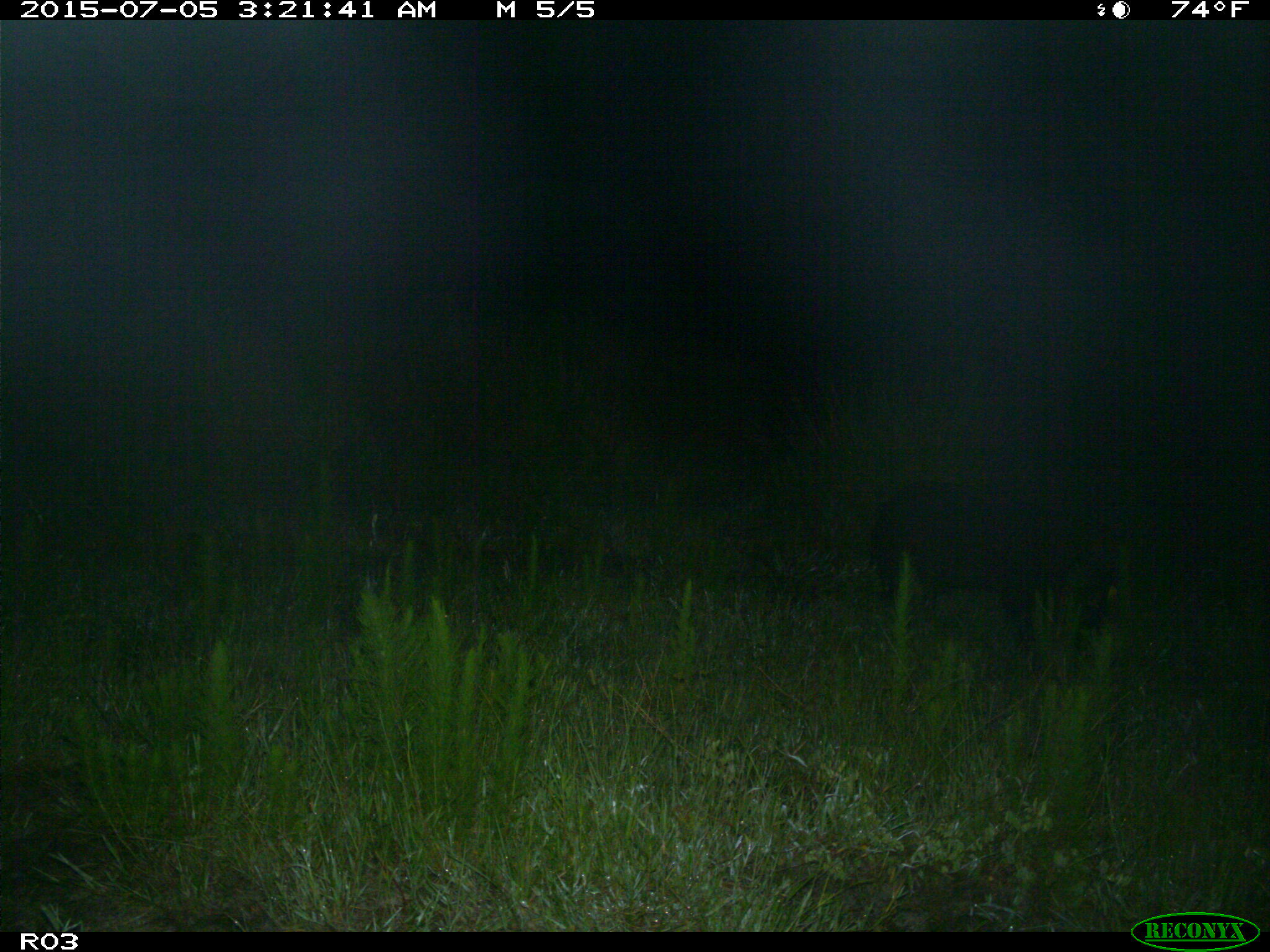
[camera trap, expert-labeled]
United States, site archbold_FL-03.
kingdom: Animalia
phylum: Chordata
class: Mammalia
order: Artiodactyla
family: Suidae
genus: Sus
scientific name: Sus scrofa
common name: wild boar